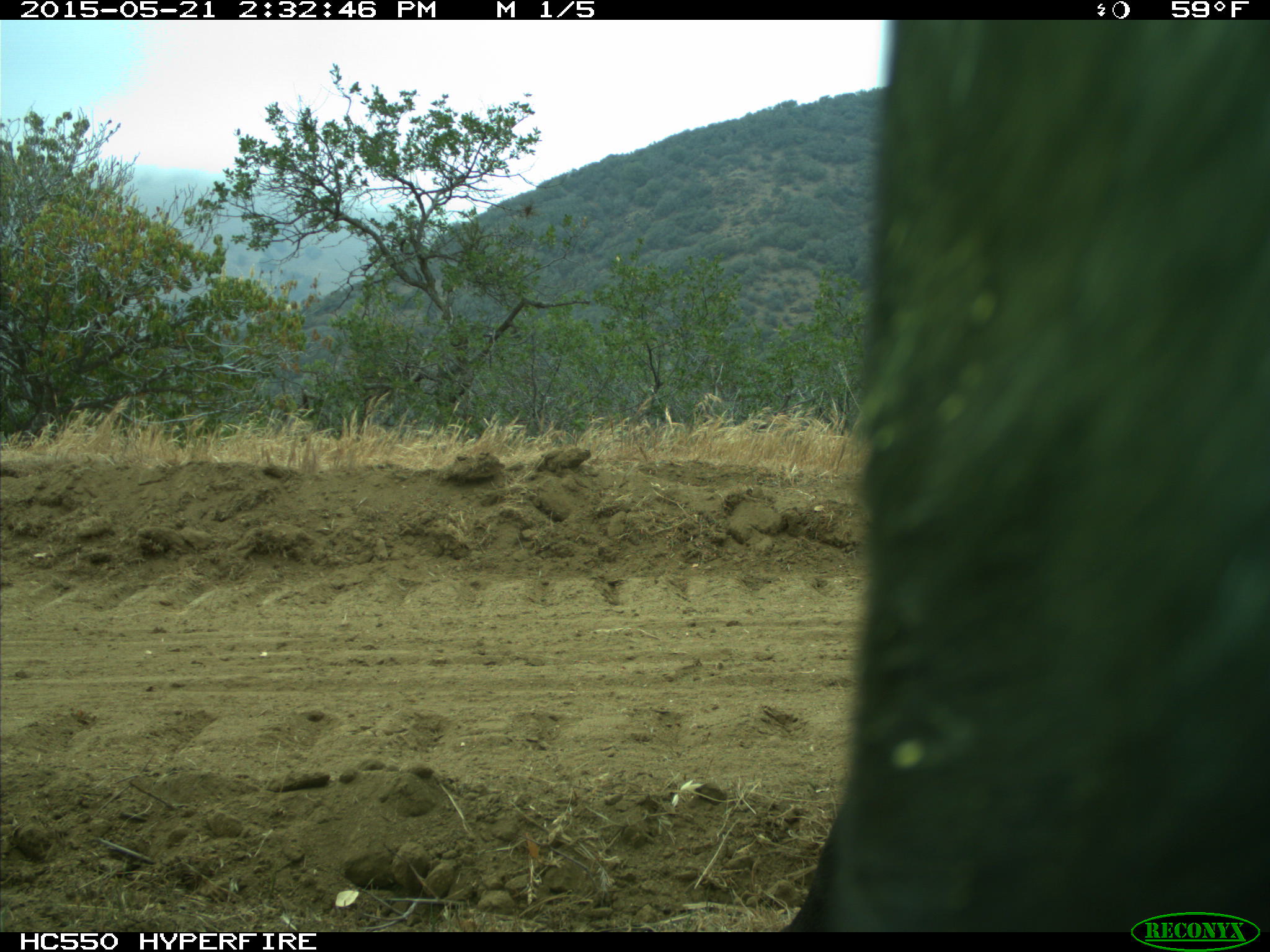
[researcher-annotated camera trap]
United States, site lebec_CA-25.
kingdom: Animalia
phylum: Chordata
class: Mammalia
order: Artiodactyla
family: Bovidae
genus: Bos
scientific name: Bos taurus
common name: domestic cow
Bos taurus (domestic cow).